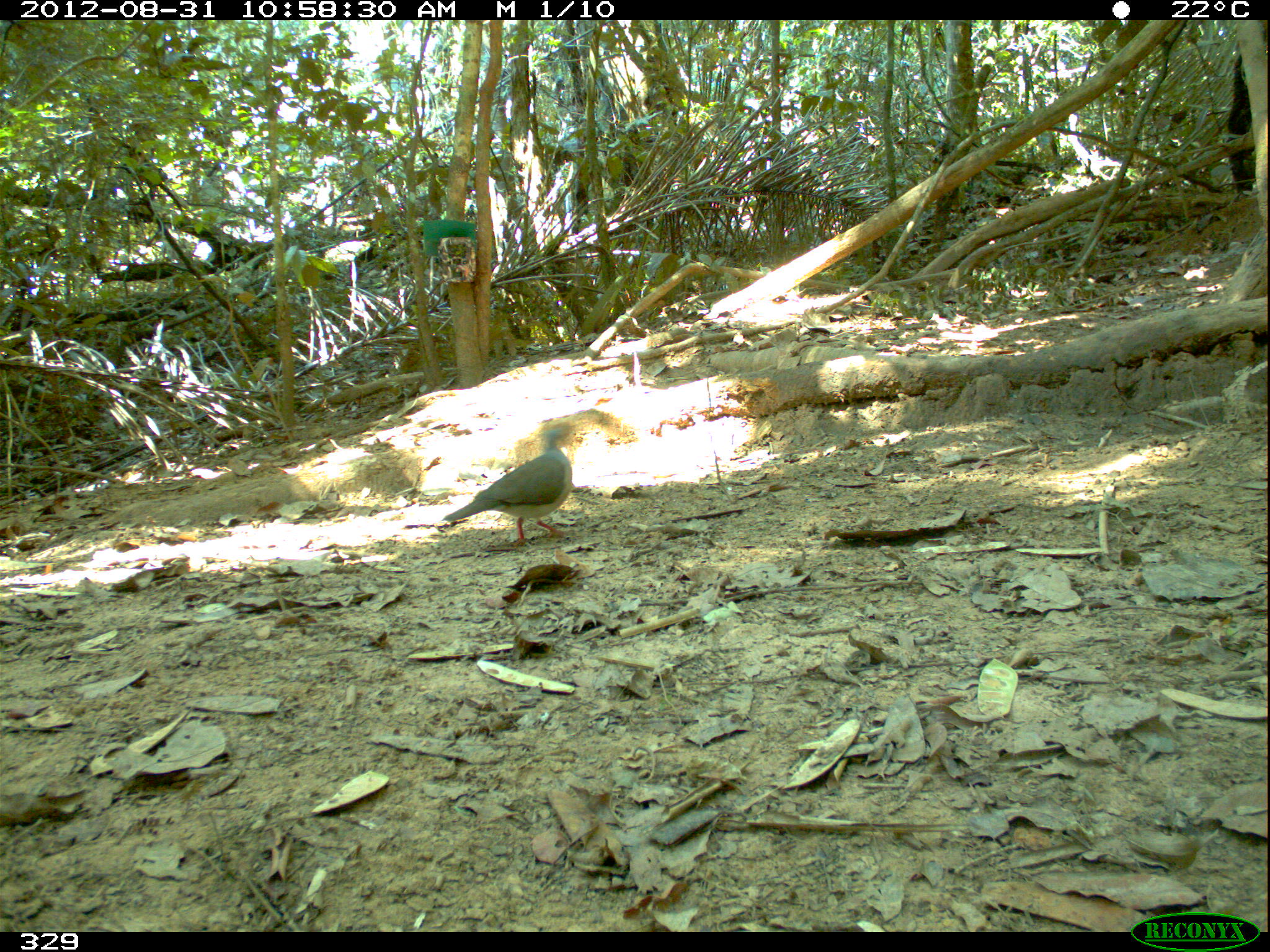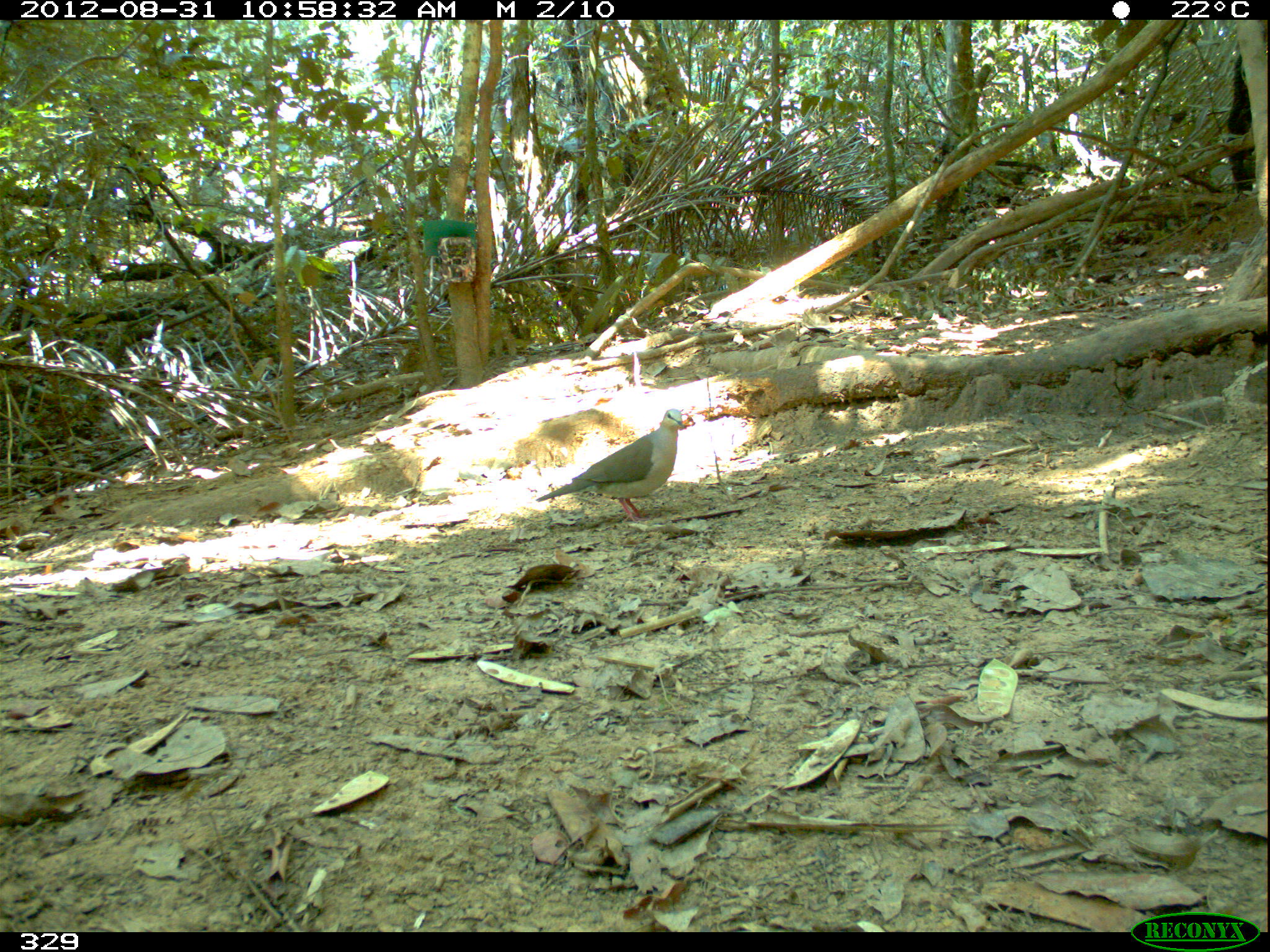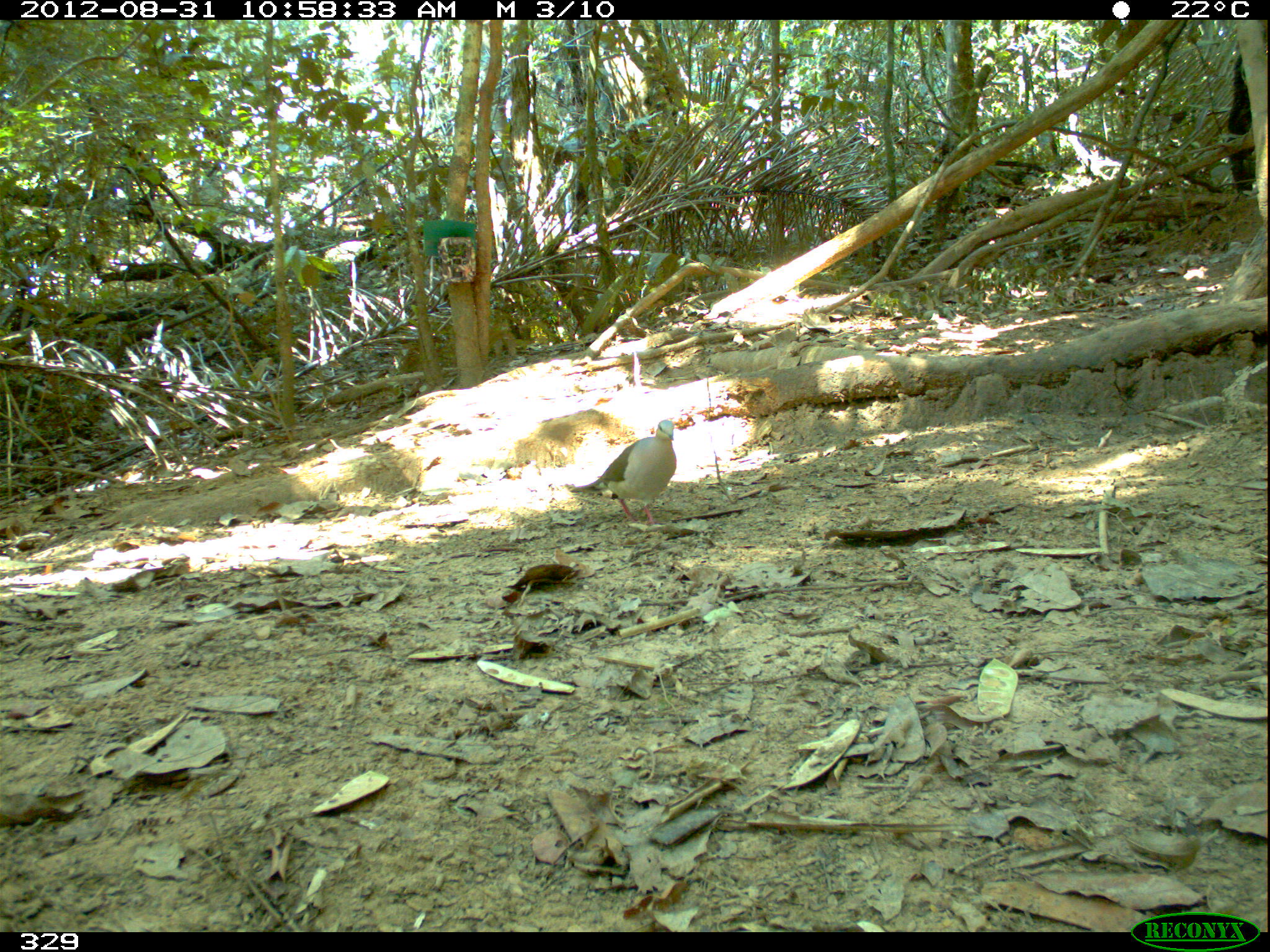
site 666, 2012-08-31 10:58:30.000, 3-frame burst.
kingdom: Animalia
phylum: Chordata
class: Aves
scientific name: Aves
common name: bird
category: unknown bird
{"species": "unknown bird (bird) (Aves)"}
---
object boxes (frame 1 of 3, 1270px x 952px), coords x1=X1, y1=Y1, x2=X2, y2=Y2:
unknown bird: x1=439, y1=423, x2=583, y2=547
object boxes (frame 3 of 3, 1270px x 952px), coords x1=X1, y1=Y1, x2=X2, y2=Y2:
unknown bird: x1=568, y1=417, x2=676, y2=527